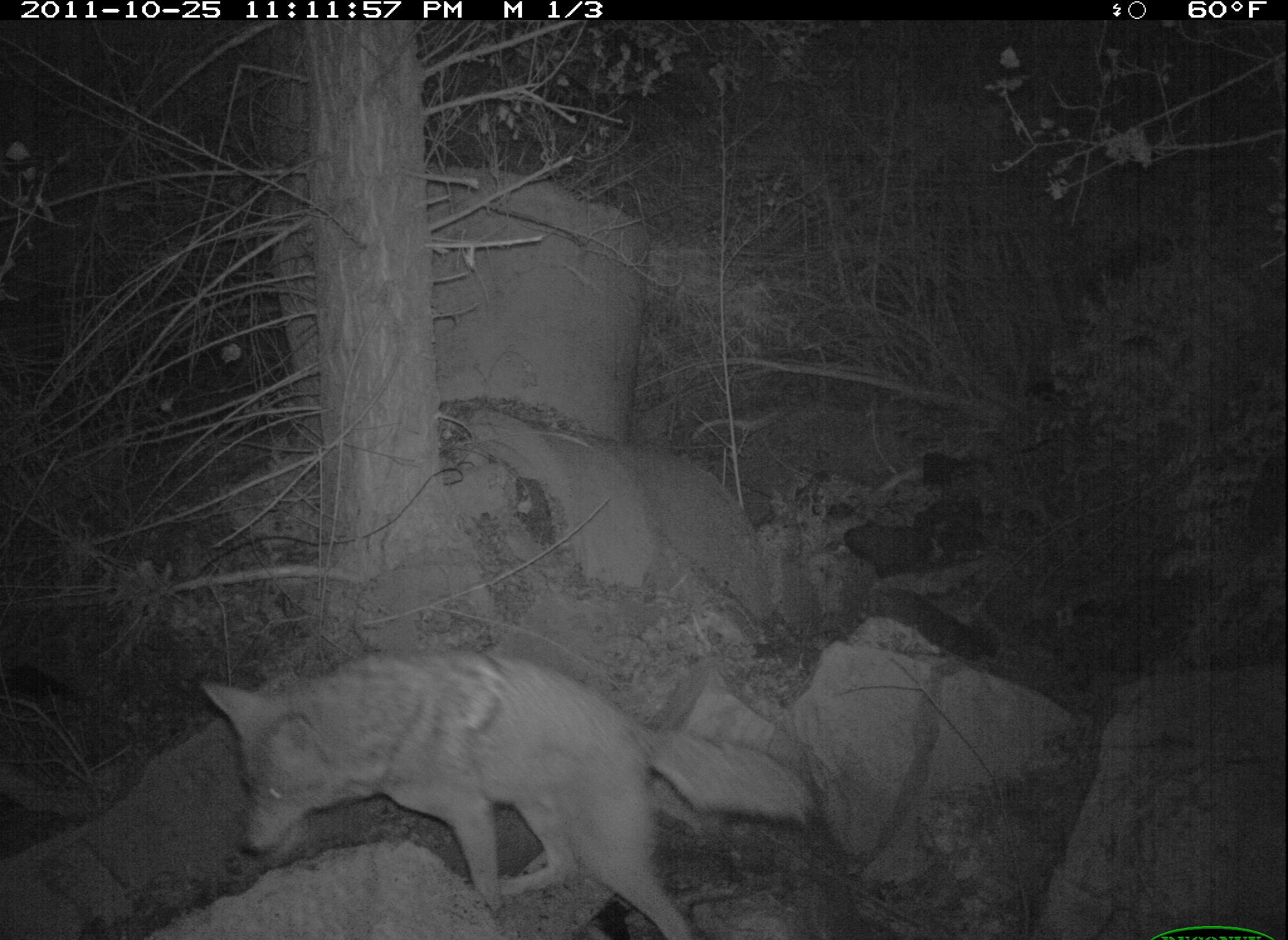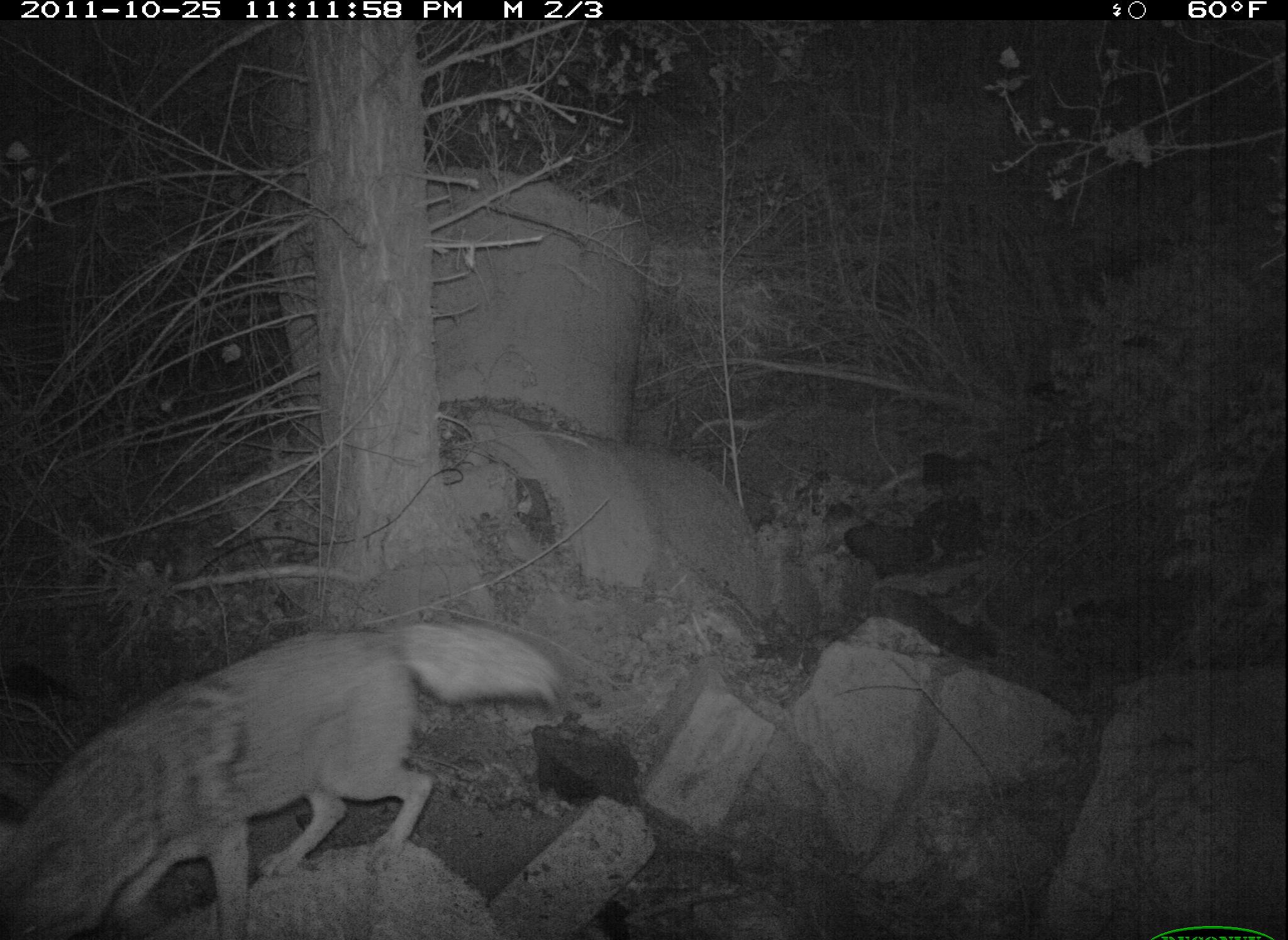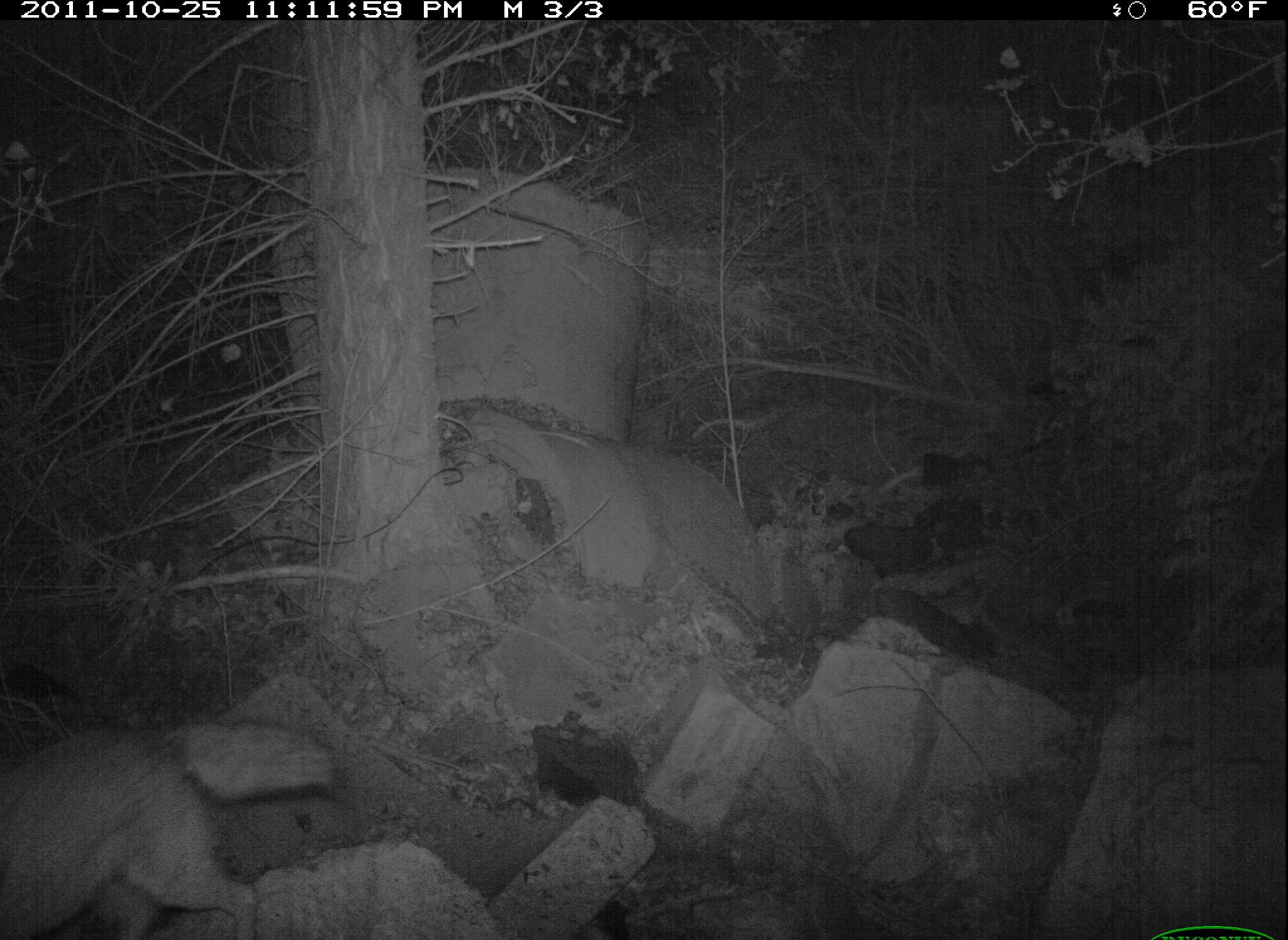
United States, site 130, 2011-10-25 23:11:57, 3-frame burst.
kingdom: Animalia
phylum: Chordata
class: Mammalia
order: Carnivora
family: Canidae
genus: Canis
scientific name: Canis latrans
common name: coyote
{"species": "coyote (Canis latrans)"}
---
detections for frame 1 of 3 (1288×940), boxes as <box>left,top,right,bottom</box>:
coyote: <box>195,644,694,931</box>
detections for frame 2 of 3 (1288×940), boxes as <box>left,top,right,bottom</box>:
coyote: <box>6,610,568,937</box>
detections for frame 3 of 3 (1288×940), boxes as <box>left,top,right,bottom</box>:
coyote: <box>3,710,345,928</box>